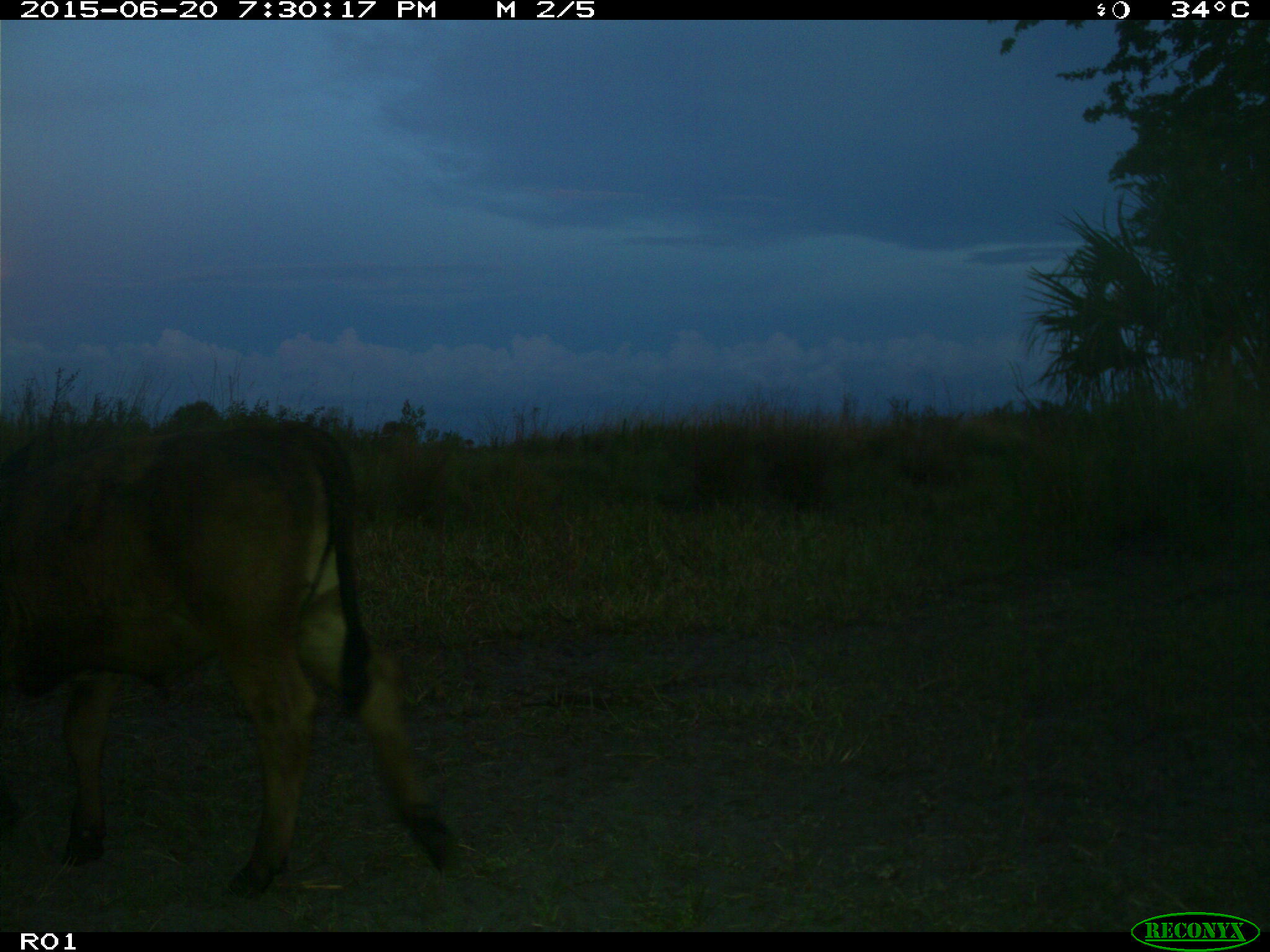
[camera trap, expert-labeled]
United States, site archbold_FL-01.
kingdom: Animalia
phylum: Chordata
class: Mammalia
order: Artiodactyla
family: Bovidae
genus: Bos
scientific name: Bos taurus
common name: domestic cow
Bos taurus (domestic cow).